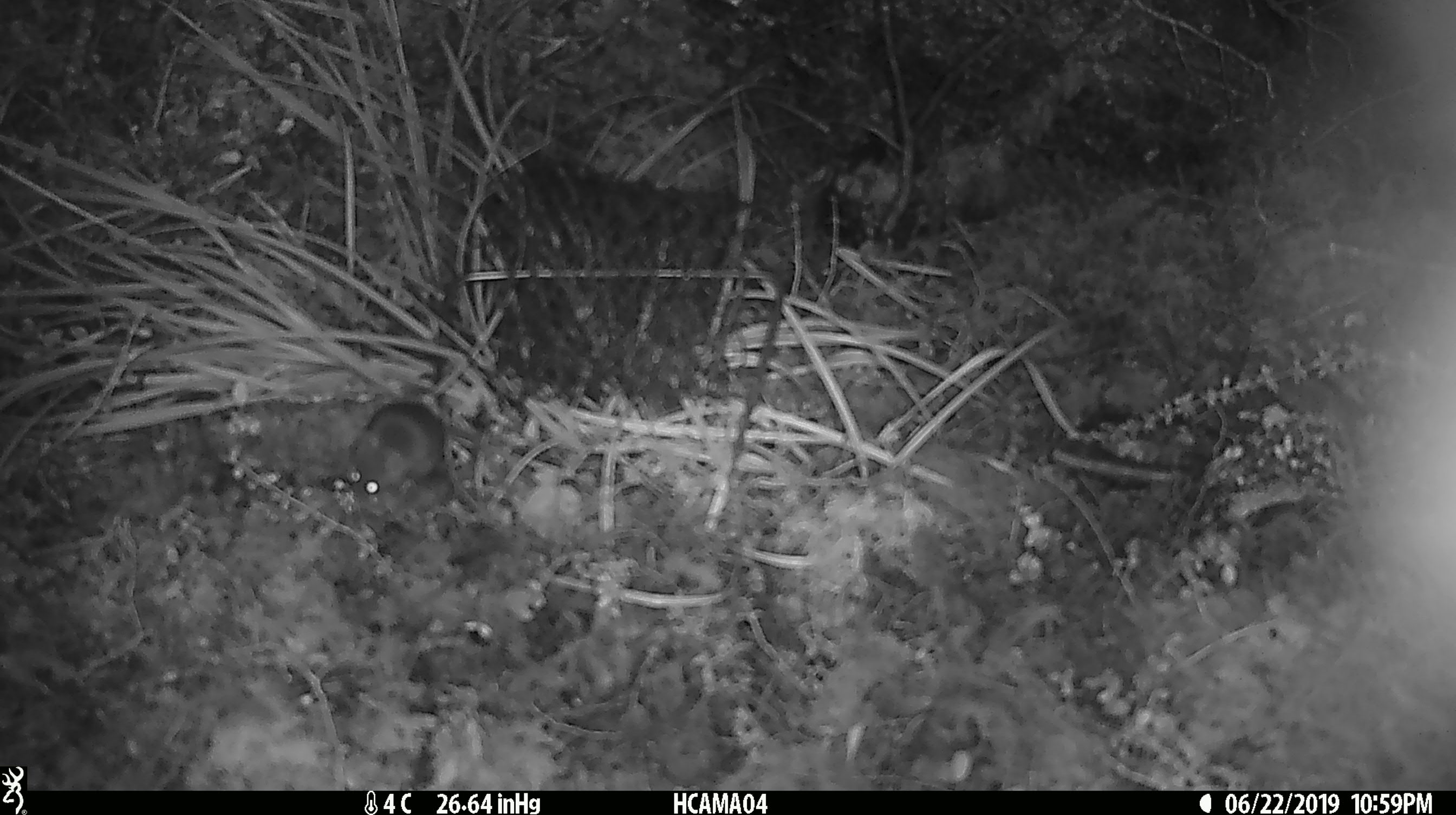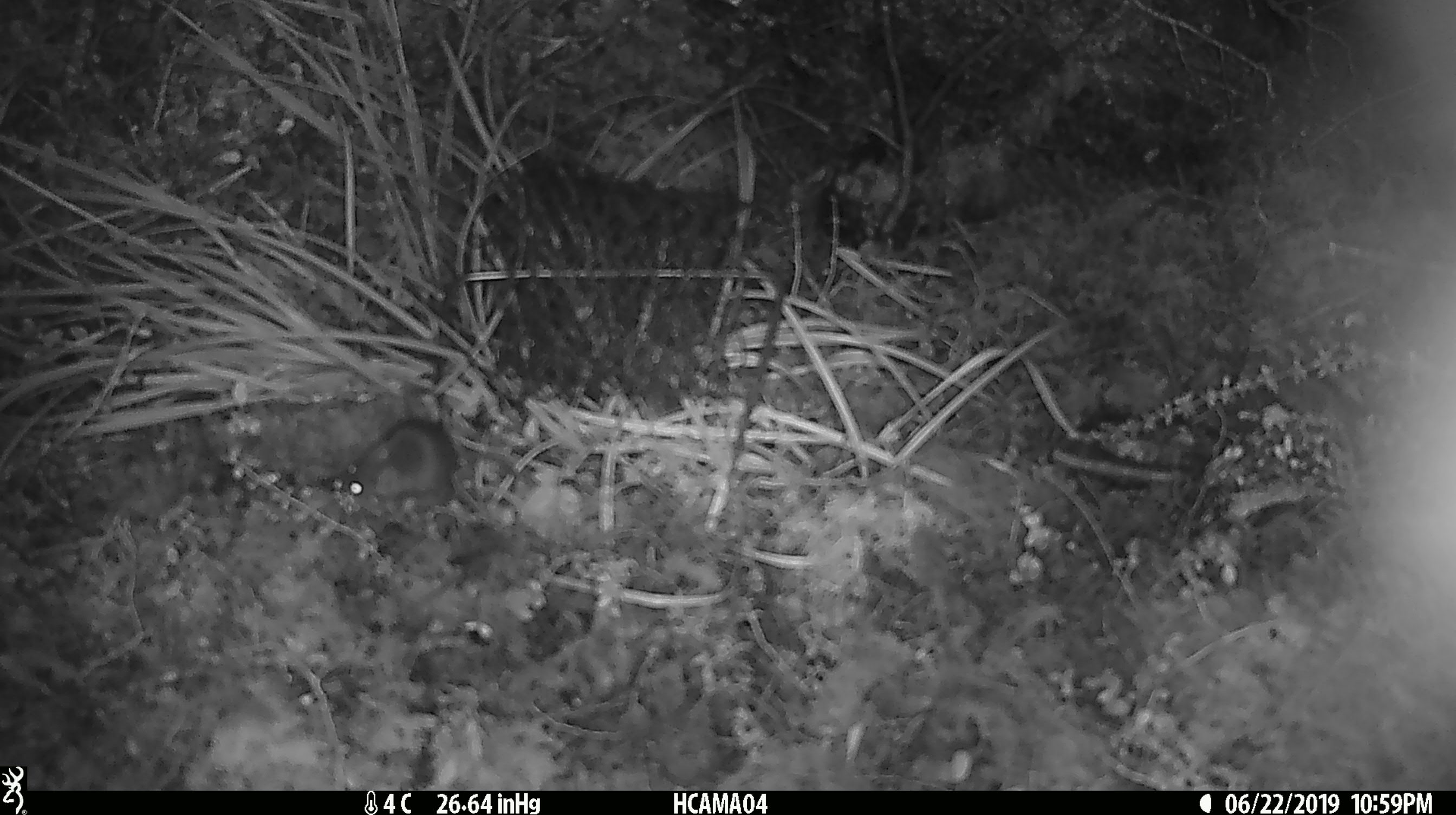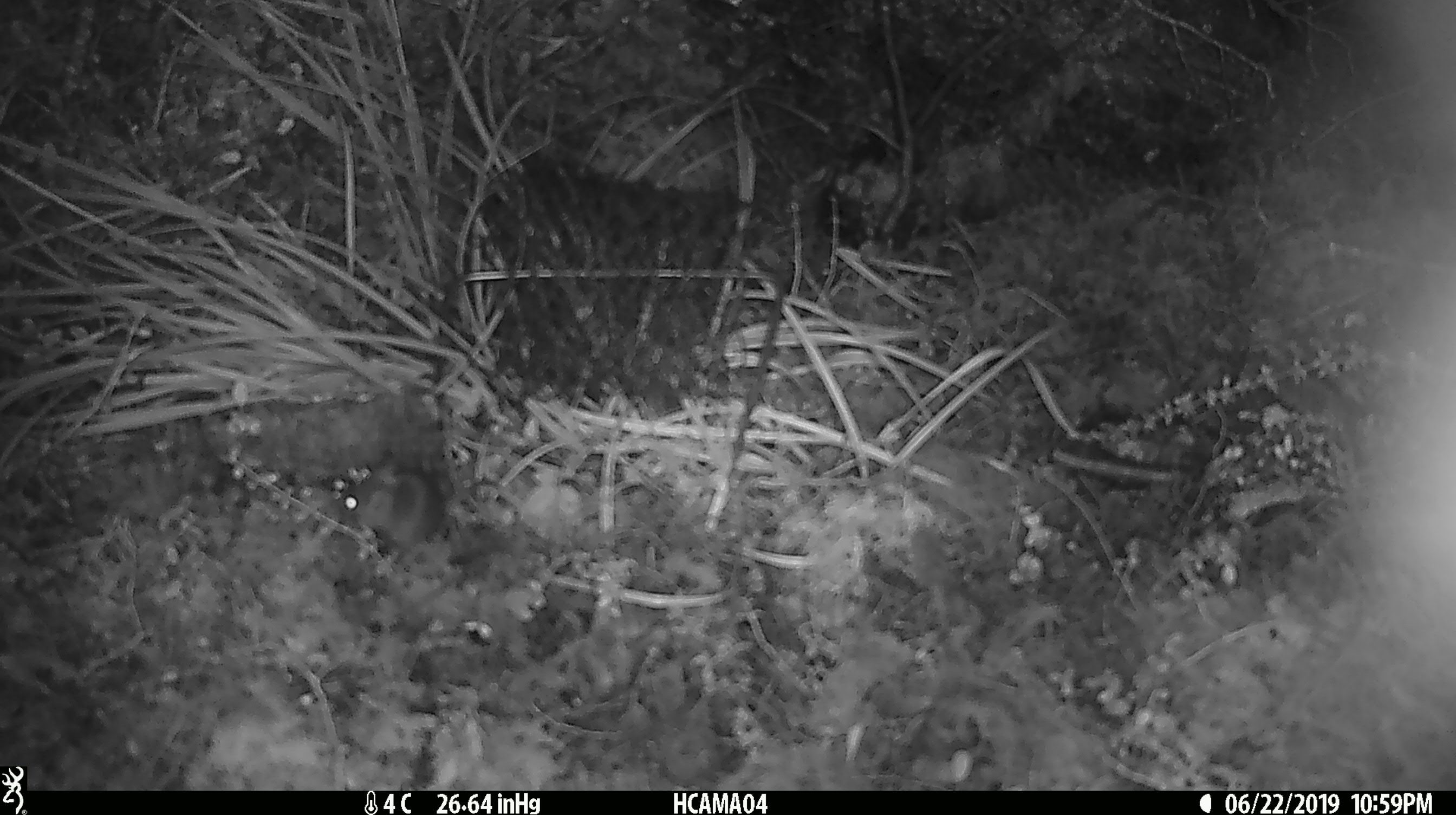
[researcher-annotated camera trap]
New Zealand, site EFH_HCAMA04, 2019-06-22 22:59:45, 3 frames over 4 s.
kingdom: Animalia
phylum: Chordata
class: Mammalia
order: Rodentia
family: Muridae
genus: Mus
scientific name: Mus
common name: mouse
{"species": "mouse (Mus)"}